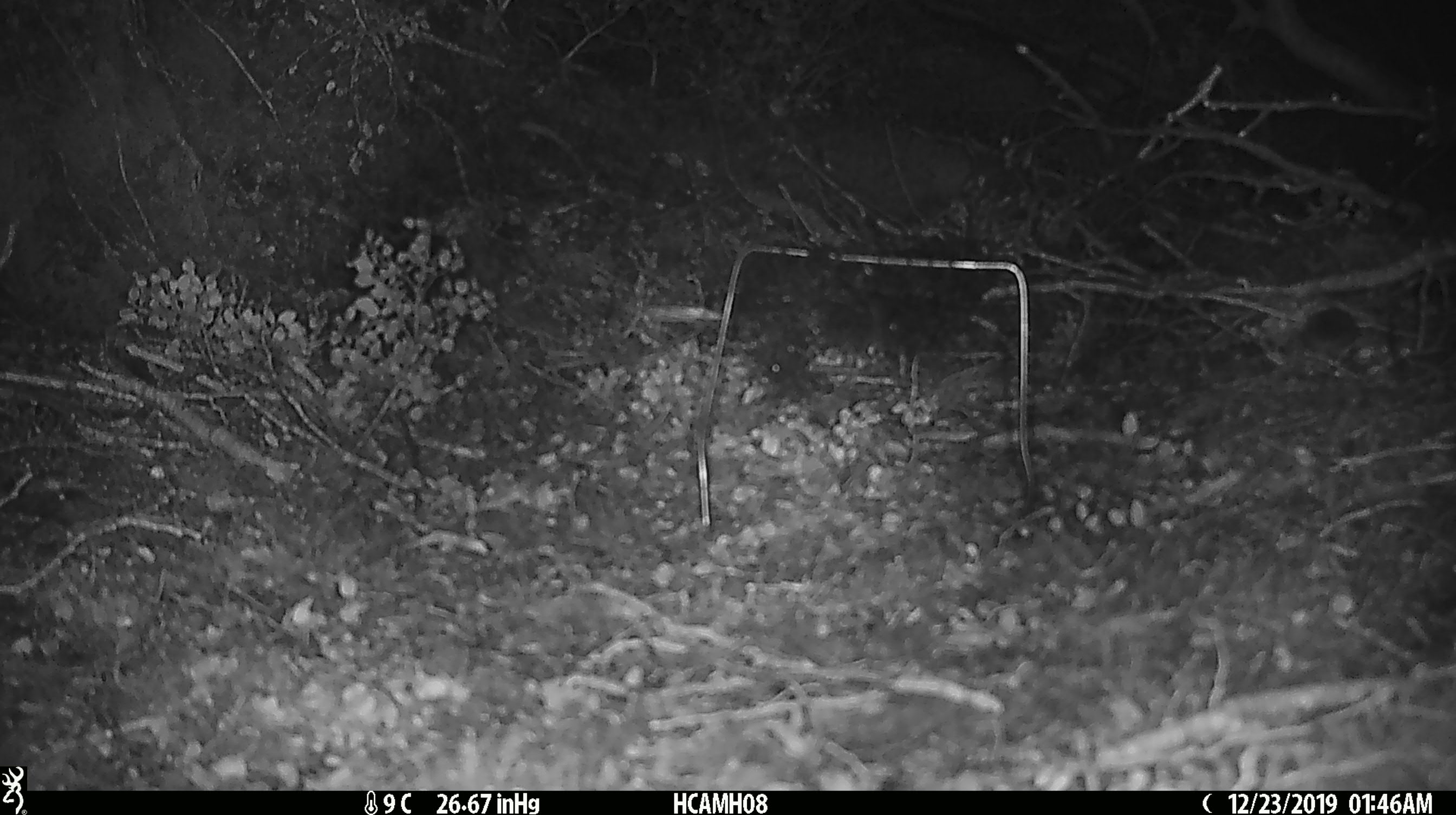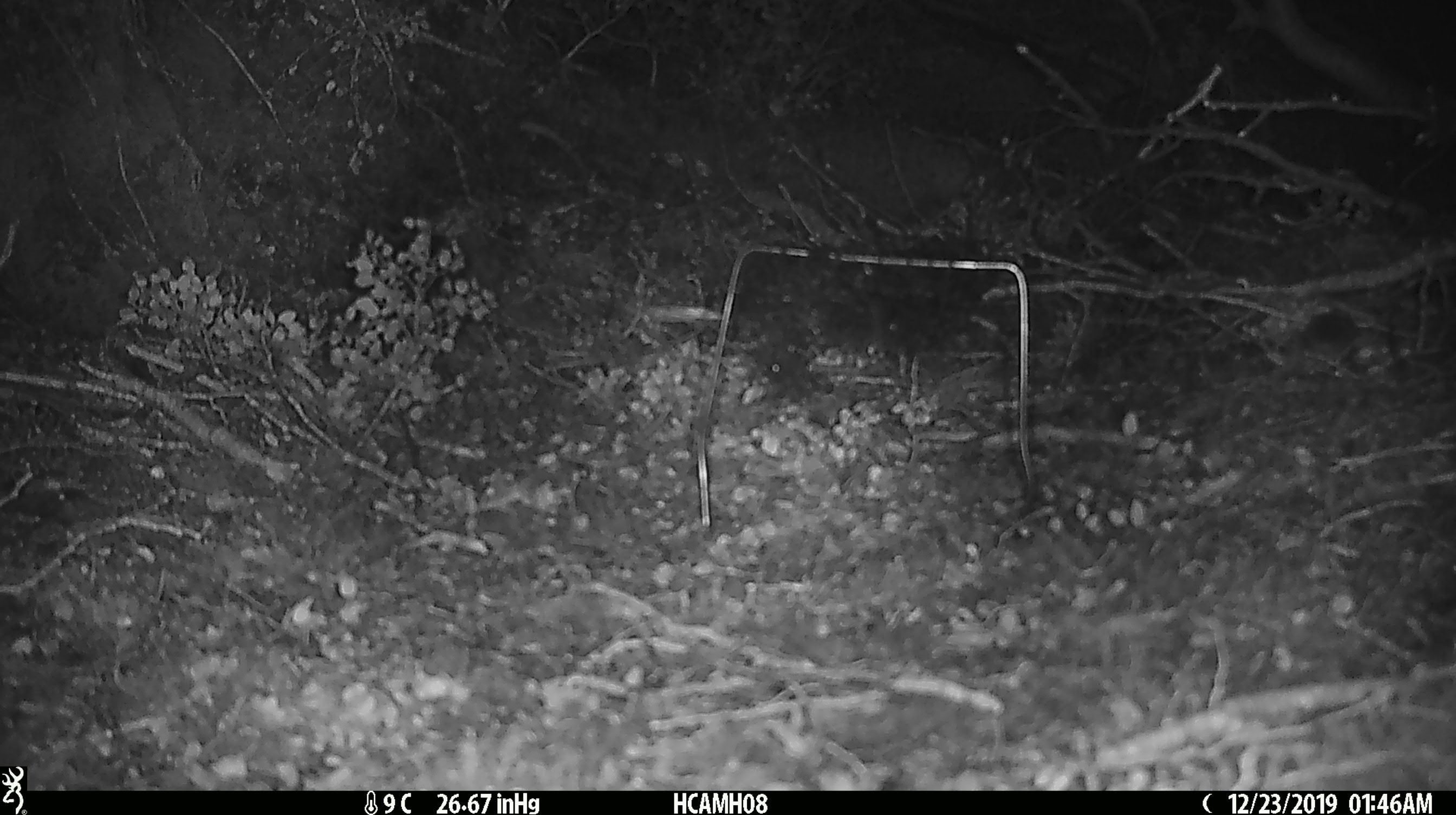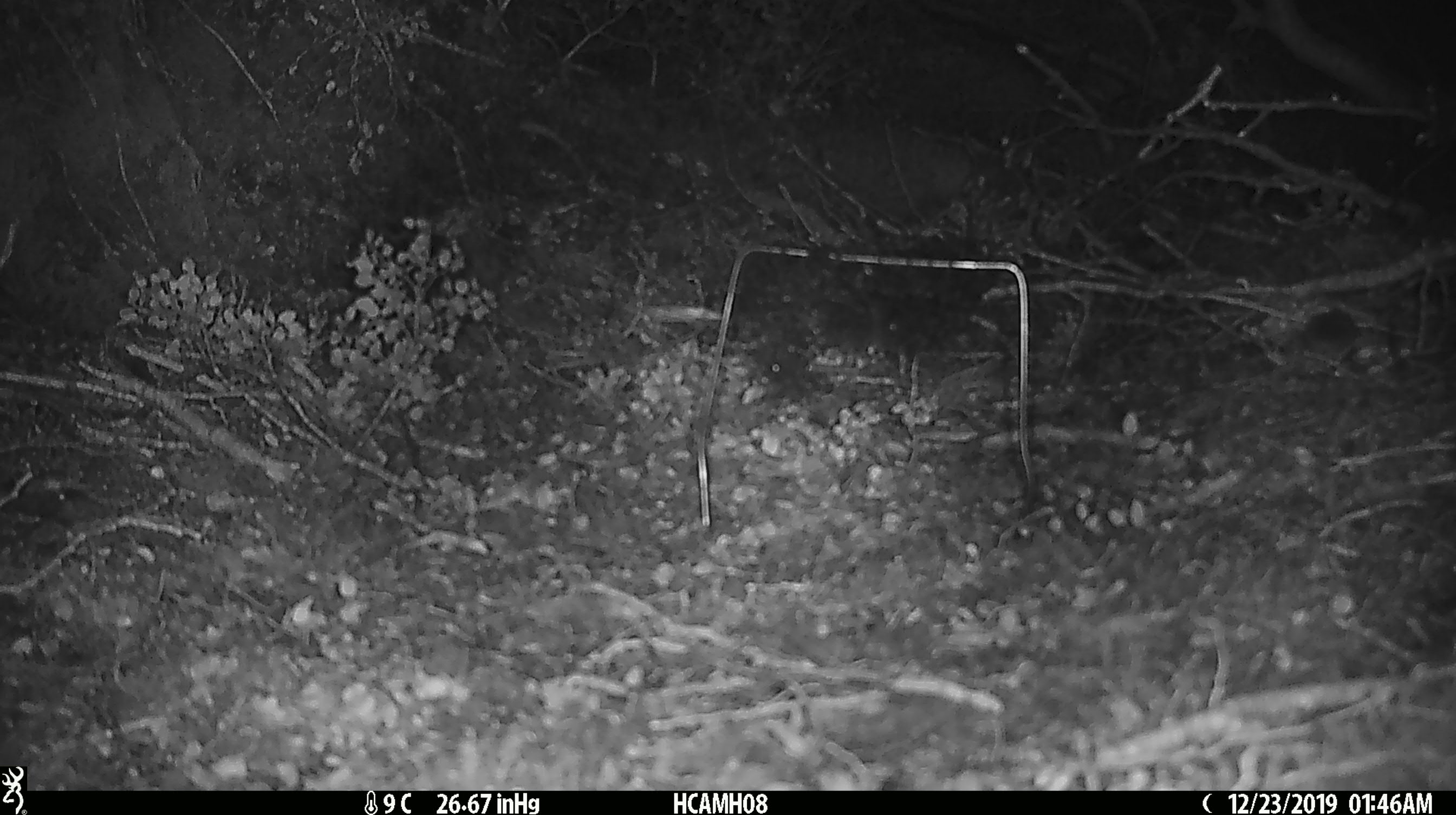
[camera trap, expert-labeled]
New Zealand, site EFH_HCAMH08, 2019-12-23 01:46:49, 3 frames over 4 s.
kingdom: Animalia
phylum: Chordata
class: Mammalia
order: Rodentia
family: Muridae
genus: Mus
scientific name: Mus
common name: mouse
Mouse (Mus).